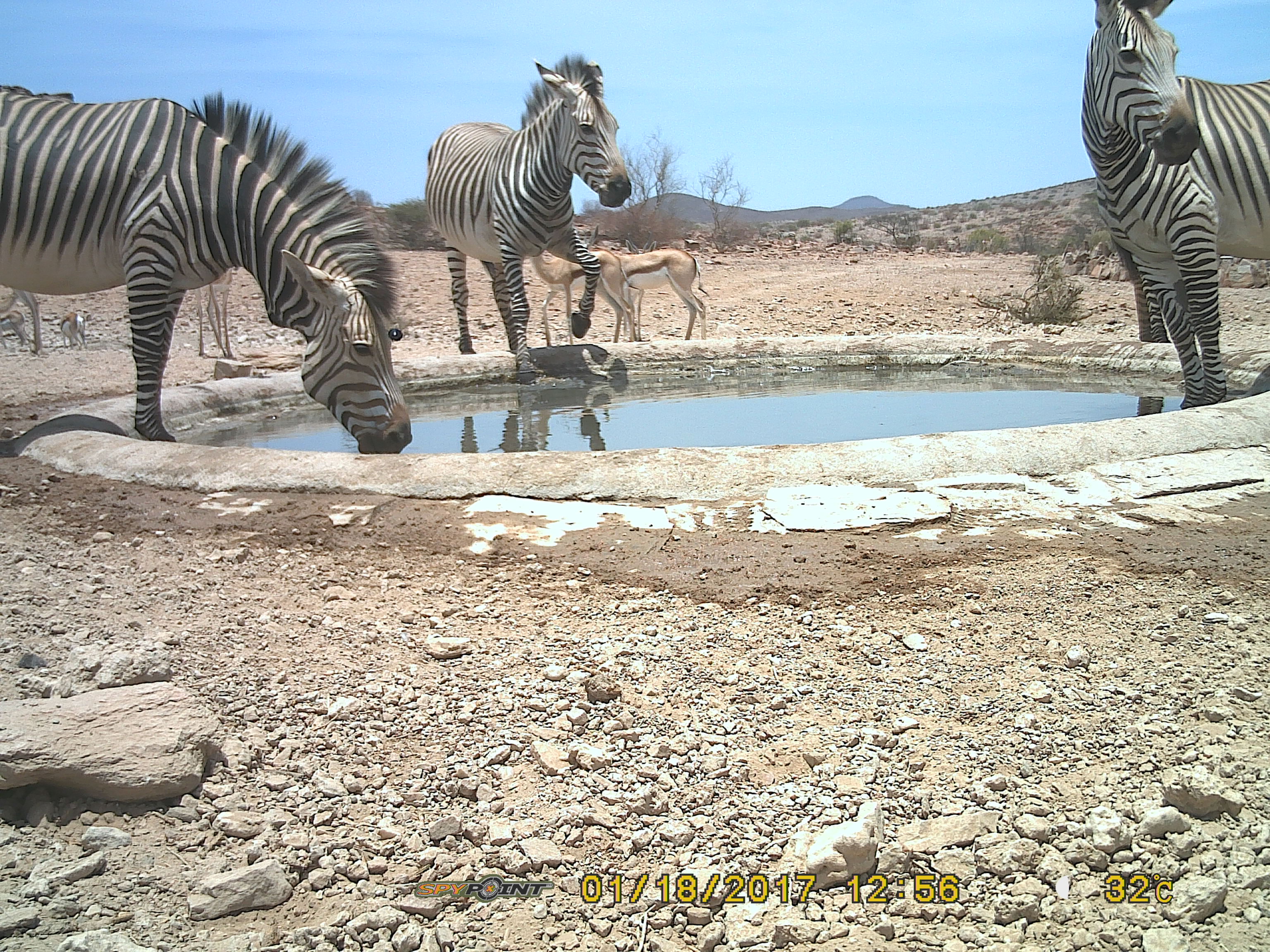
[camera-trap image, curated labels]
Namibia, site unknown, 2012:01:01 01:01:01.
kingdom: Animalia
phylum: Chordata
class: Mammalia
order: Perissodactyla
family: Equidae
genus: Equus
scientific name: Equus zebra hartmannae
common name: hartmann's mountain zebra